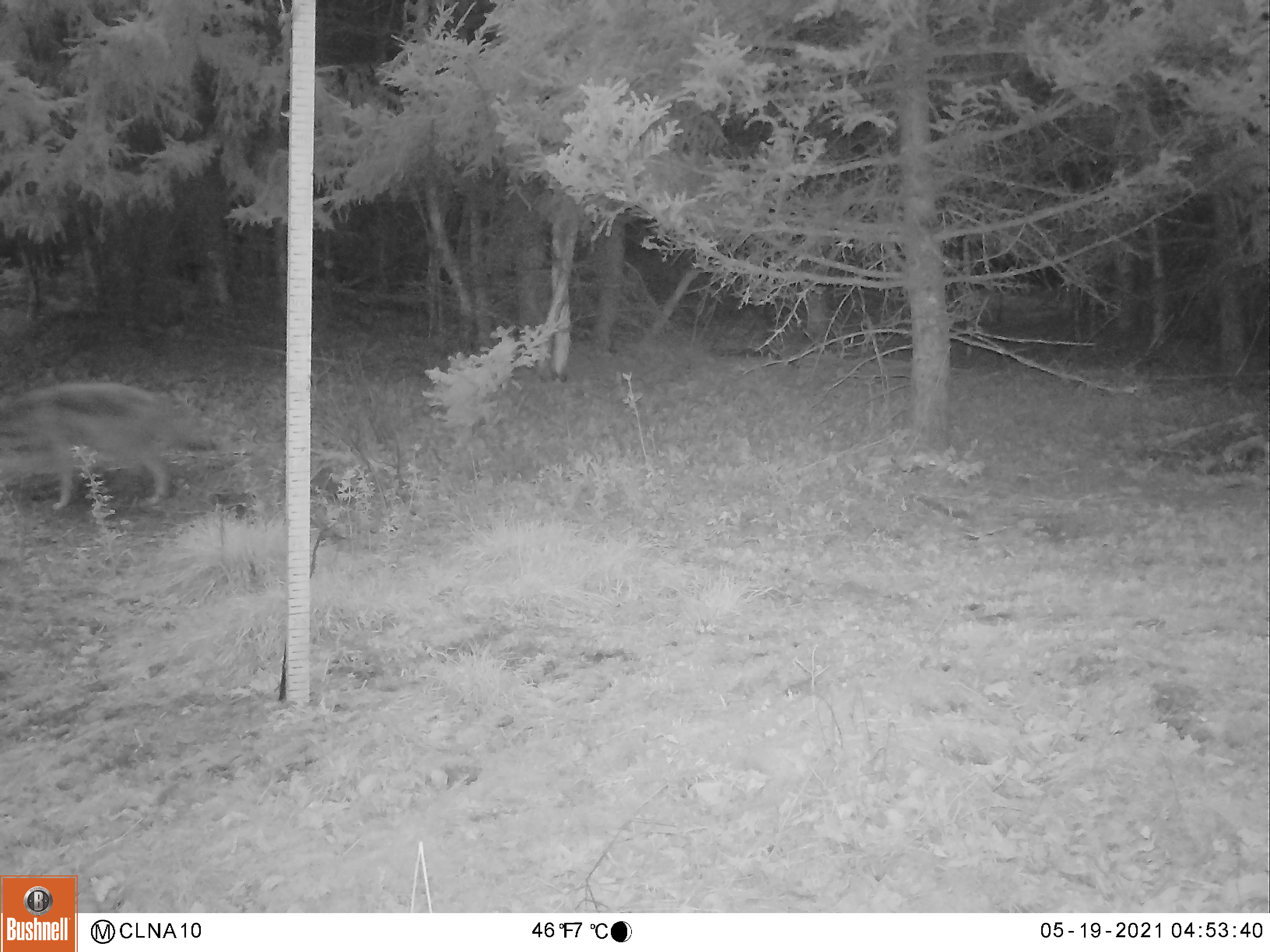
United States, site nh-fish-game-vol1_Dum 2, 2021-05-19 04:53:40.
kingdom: Animalia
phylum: Chordata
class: Mammalia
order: Carnivora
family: Canidae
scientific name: Canidae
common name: canid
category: canid sp.